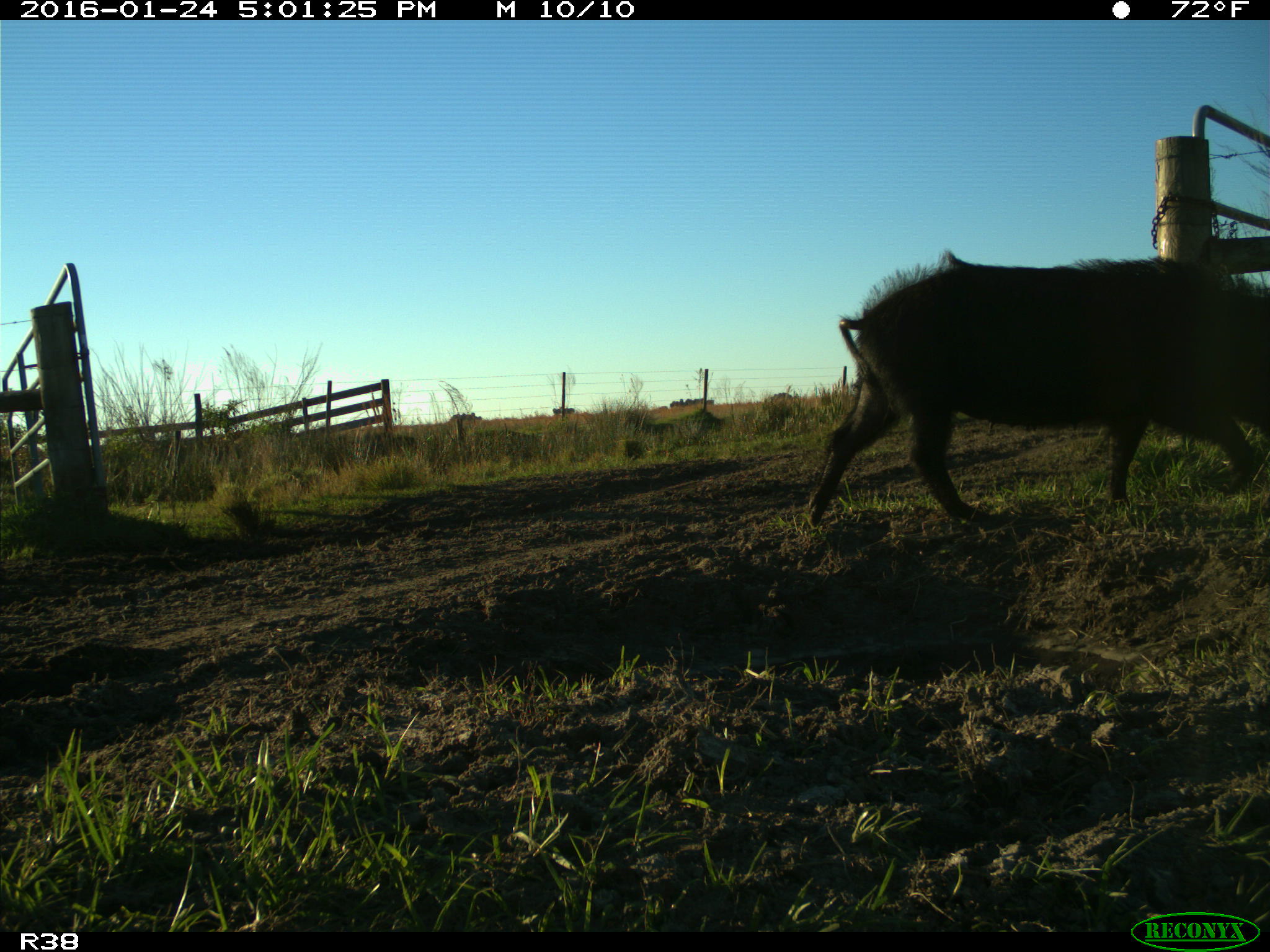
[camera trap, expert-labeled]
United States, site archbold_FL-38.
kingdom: Animalia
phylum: Chordata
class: Mammalia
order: Artiodactyla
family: Suidae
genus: Sus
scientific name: Sus scrofa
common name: wild boar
Sus scrofa (wild boar).